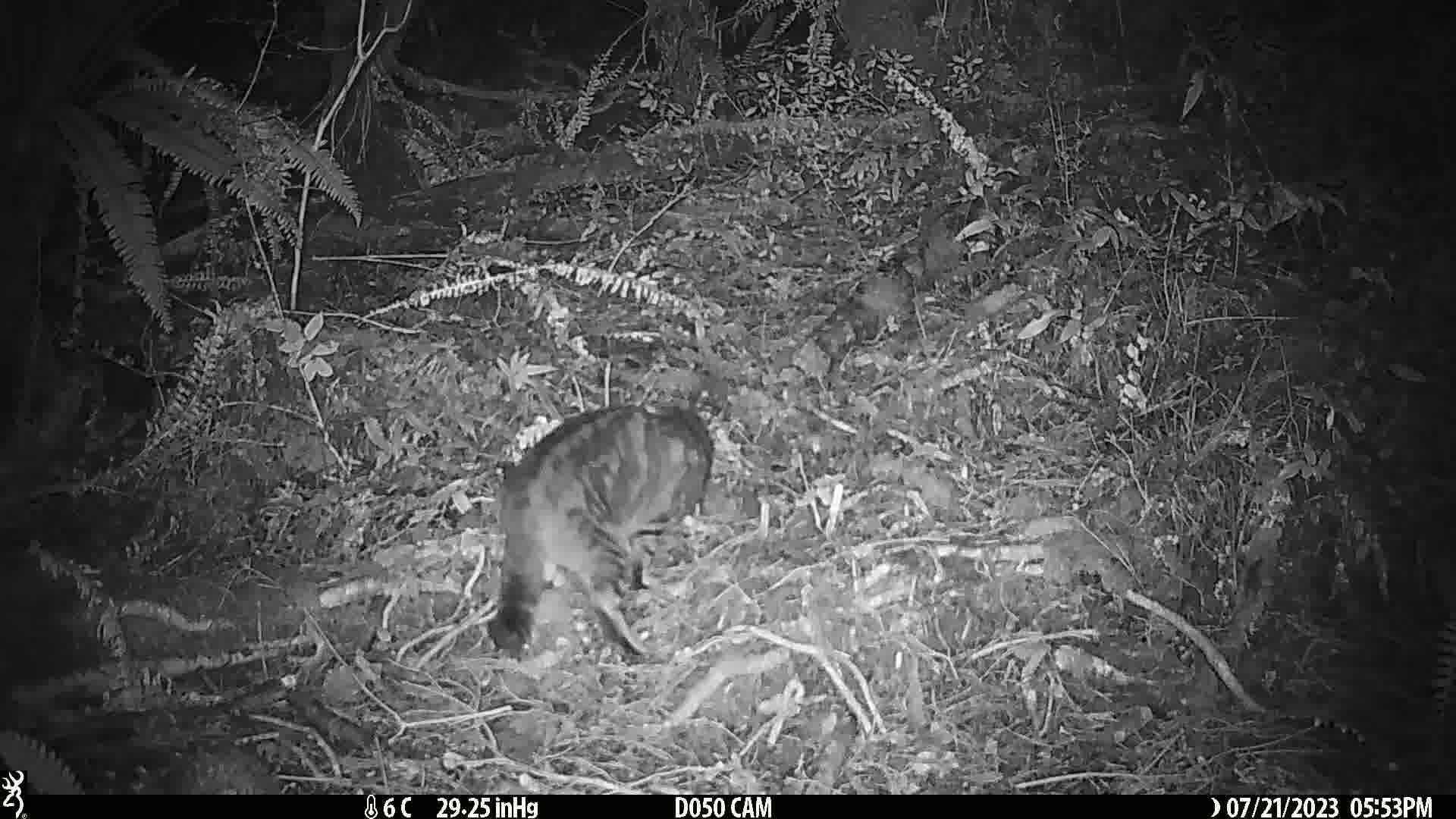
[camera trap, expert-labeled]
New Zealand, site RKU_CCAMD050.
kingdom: Animalia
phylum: Chordata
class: Mammalia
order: Carnivora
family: Felidae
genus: Felis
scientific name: Felis catus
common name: domestic cat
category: cat